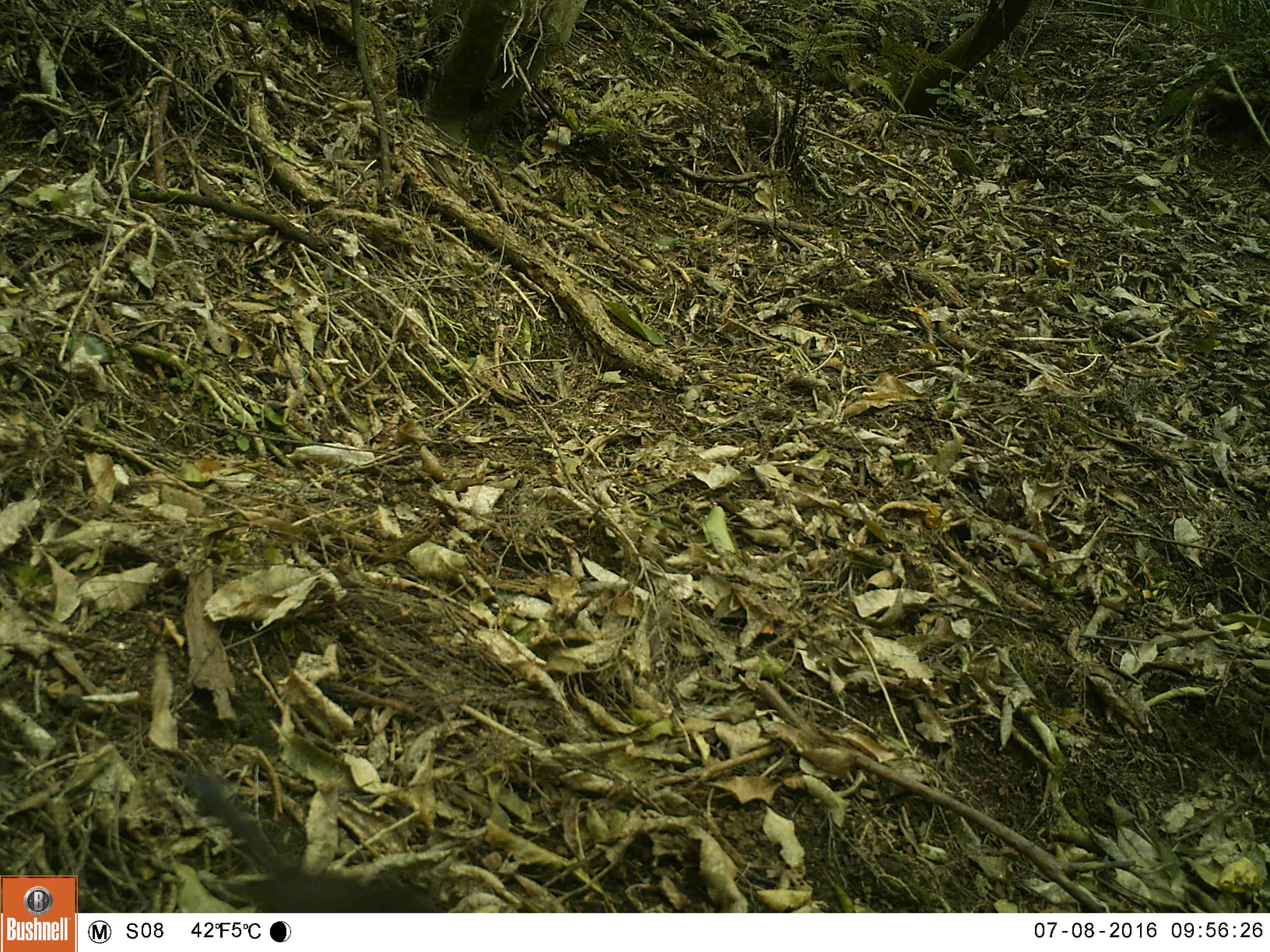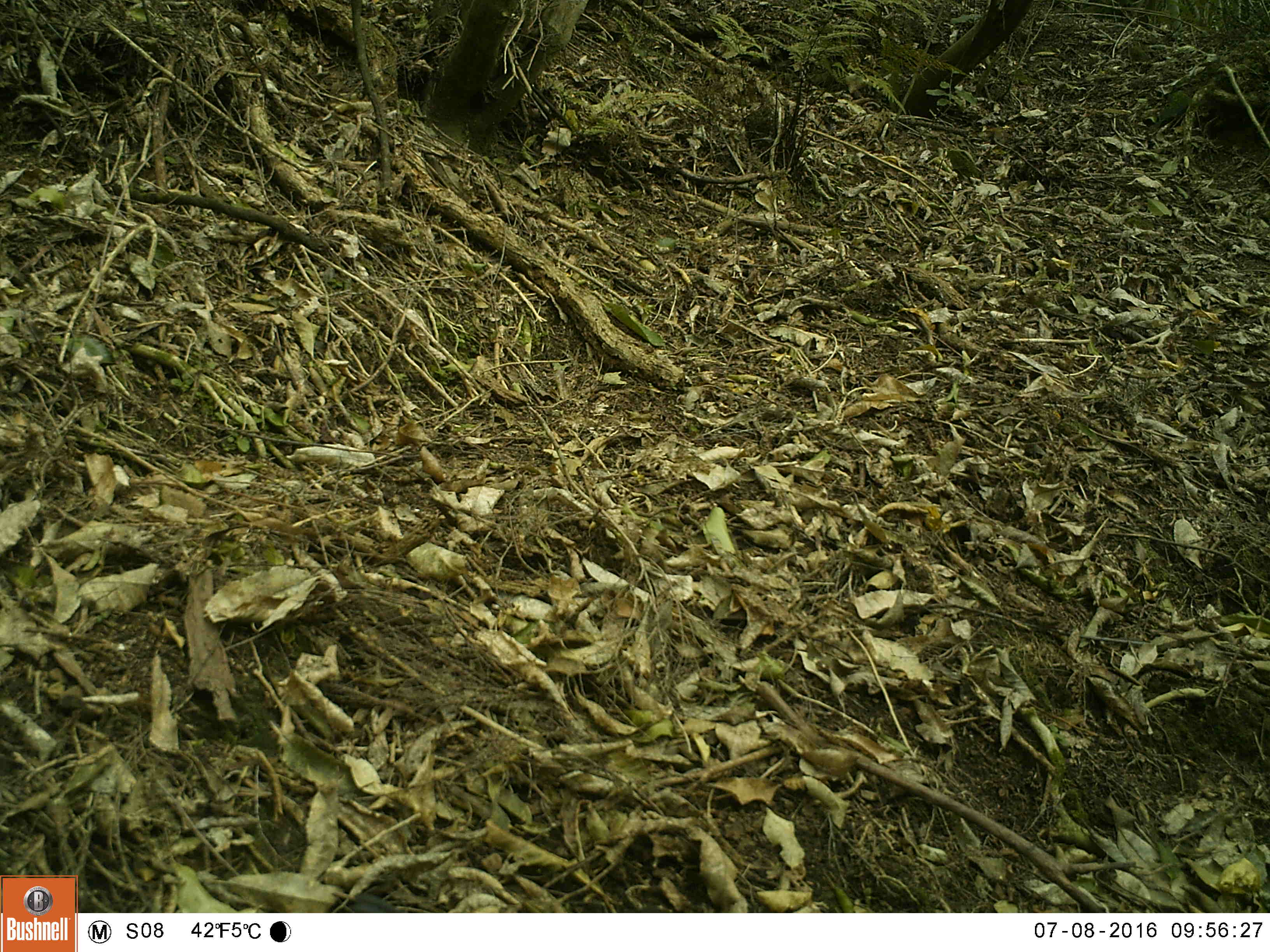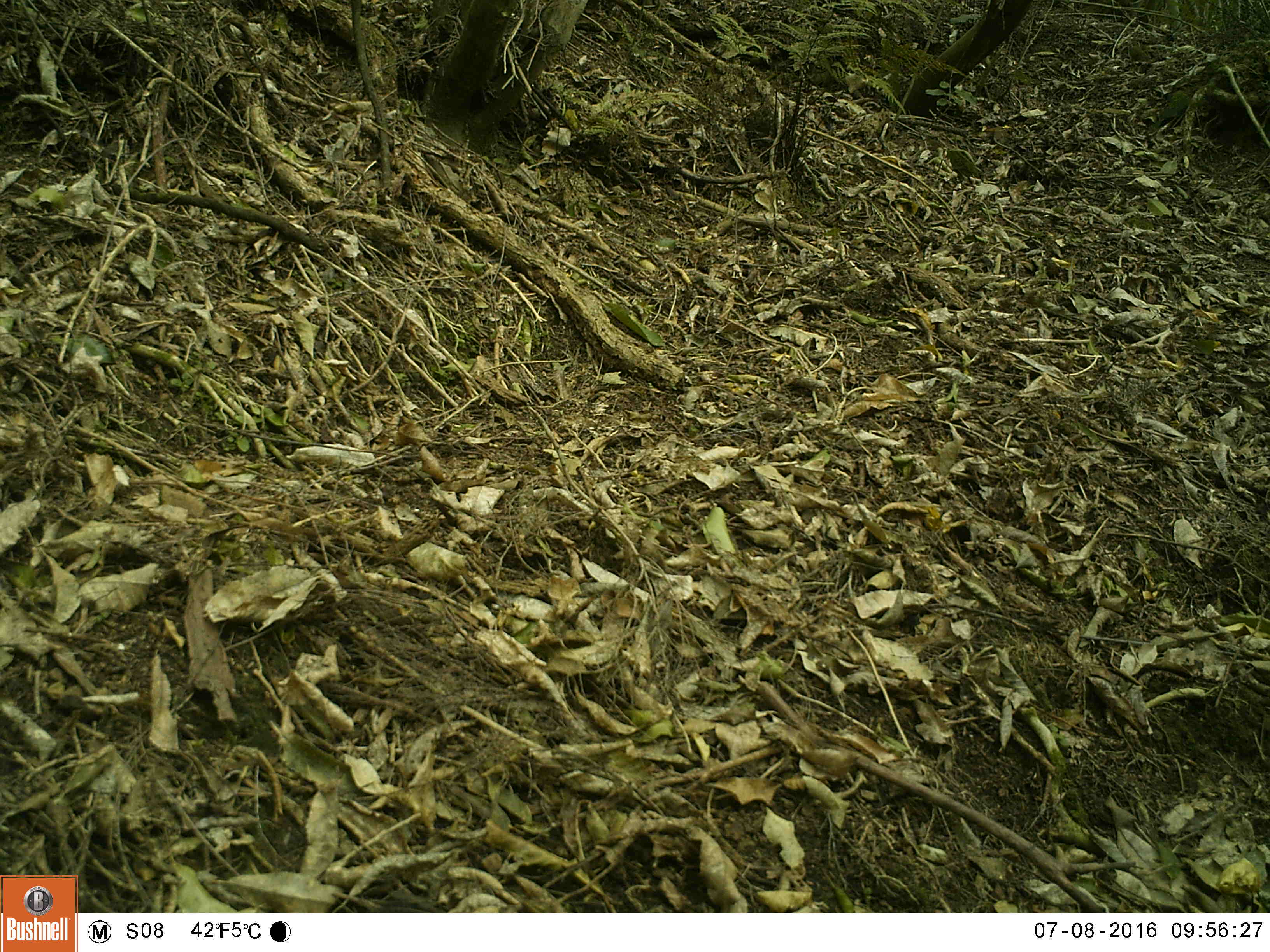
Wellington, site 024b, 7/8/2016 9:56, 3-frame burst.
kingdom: Animalia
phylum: Chordata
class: Aves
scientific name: Aves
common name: bird